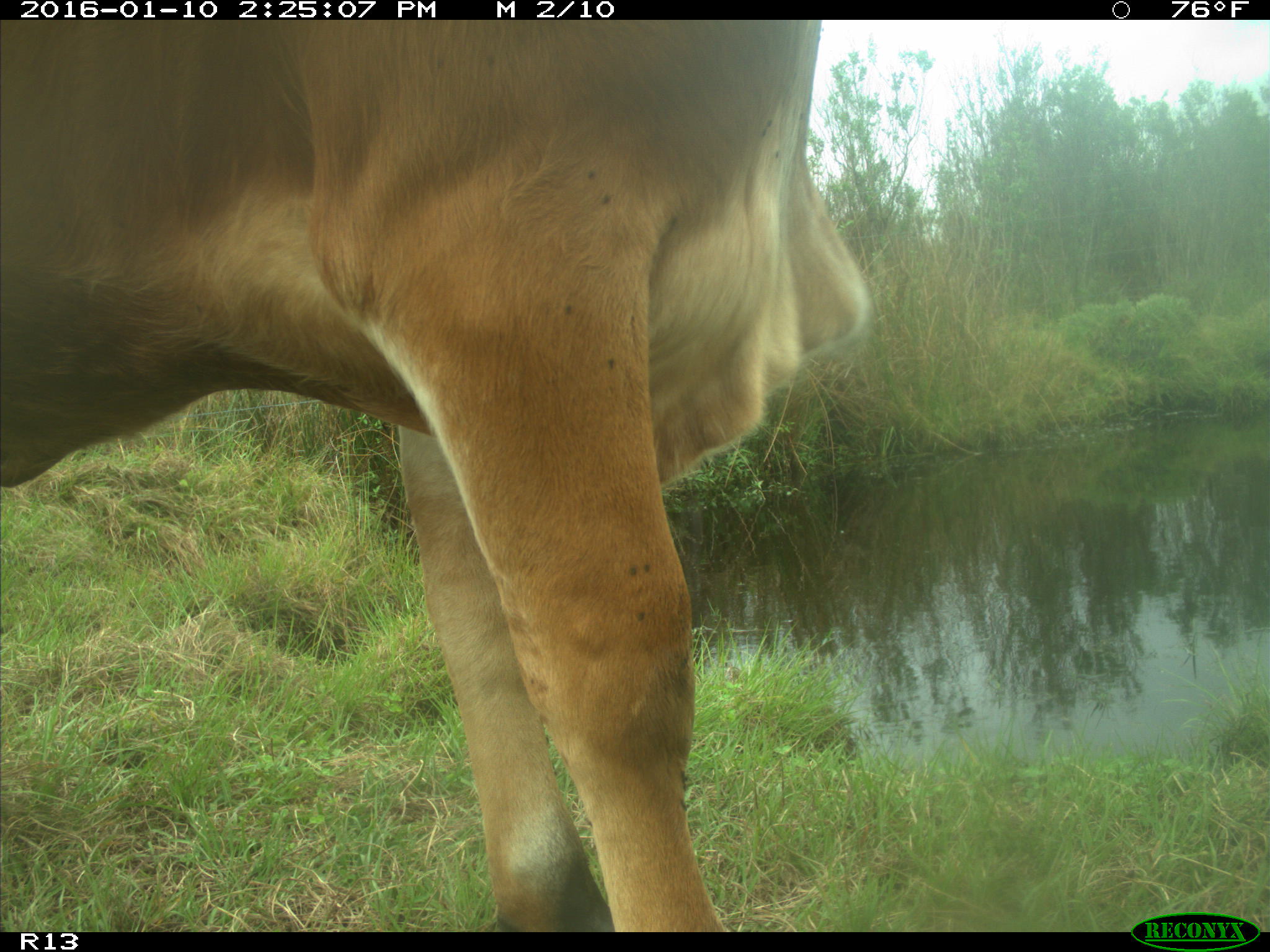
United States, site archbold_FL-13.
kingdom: Animalia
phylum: Chordata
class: Mammalia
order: Artiodactyla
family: Bovidae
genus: Bos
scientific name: Bos taurus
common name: domestic cow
Bos taurus (domestic cow).